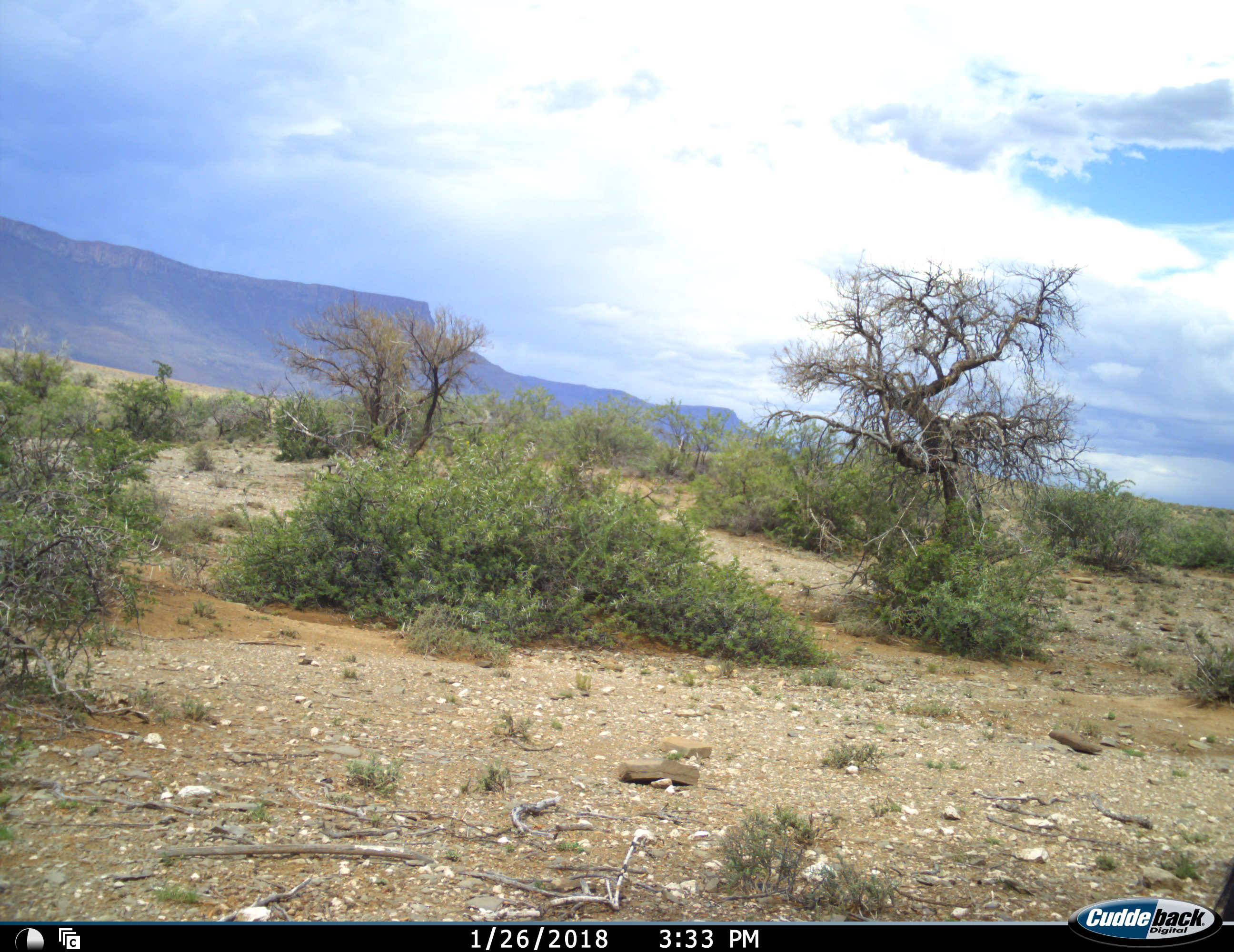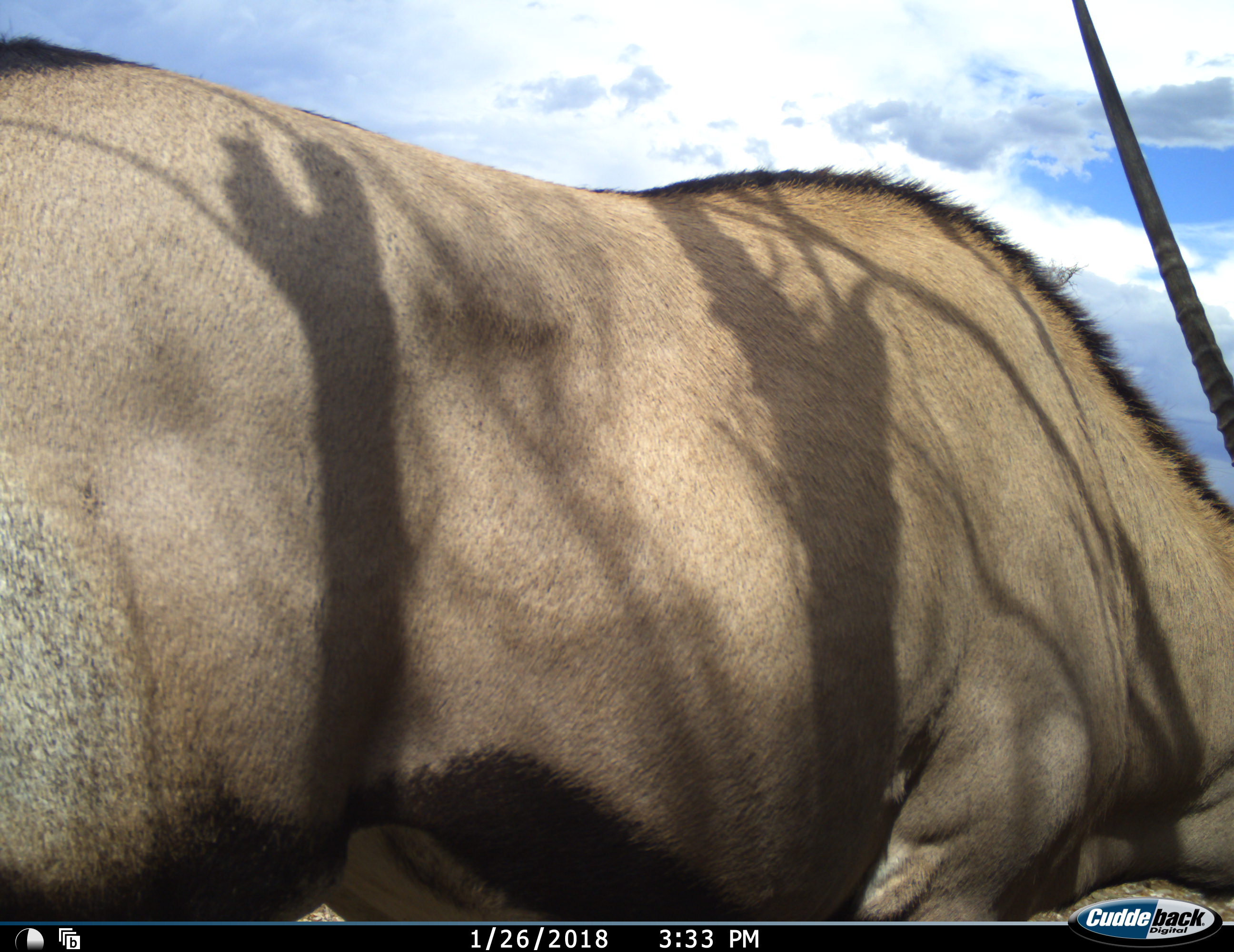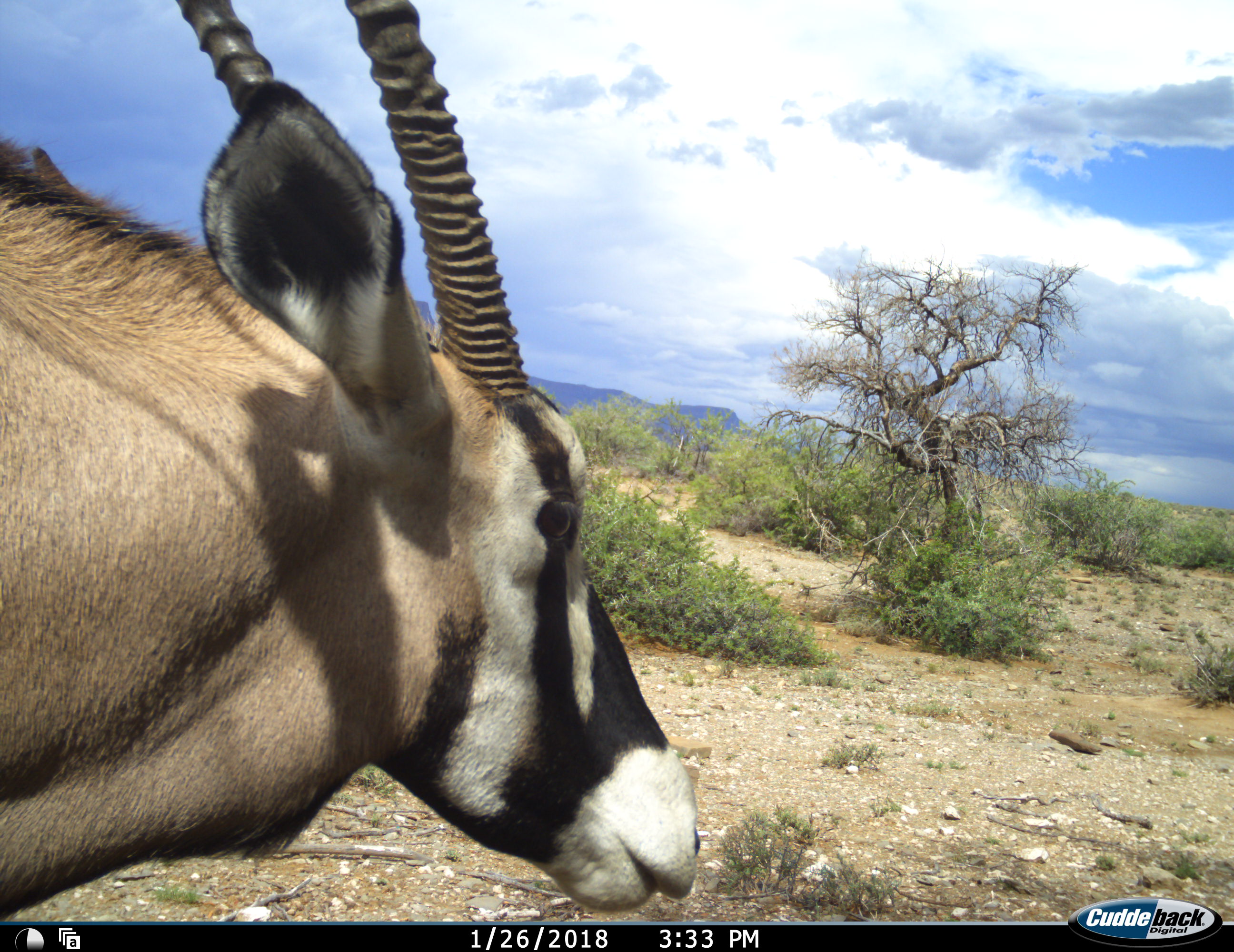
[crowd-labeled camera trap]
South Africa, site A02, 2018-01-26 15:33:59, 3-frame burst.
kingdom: Animalia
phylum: Chordata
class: Mammalia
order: Artiodactyla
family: Bovidae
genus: Oryx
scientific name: Oryx gazella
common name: gemsbok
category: gemsbokoryx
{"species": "gemsbokoryx (gemsbok) (Oryx gazella)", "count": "1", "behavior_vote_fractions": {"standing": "11%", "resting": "0%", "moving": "100%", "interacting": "0%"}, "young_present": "0%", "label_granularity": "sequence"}